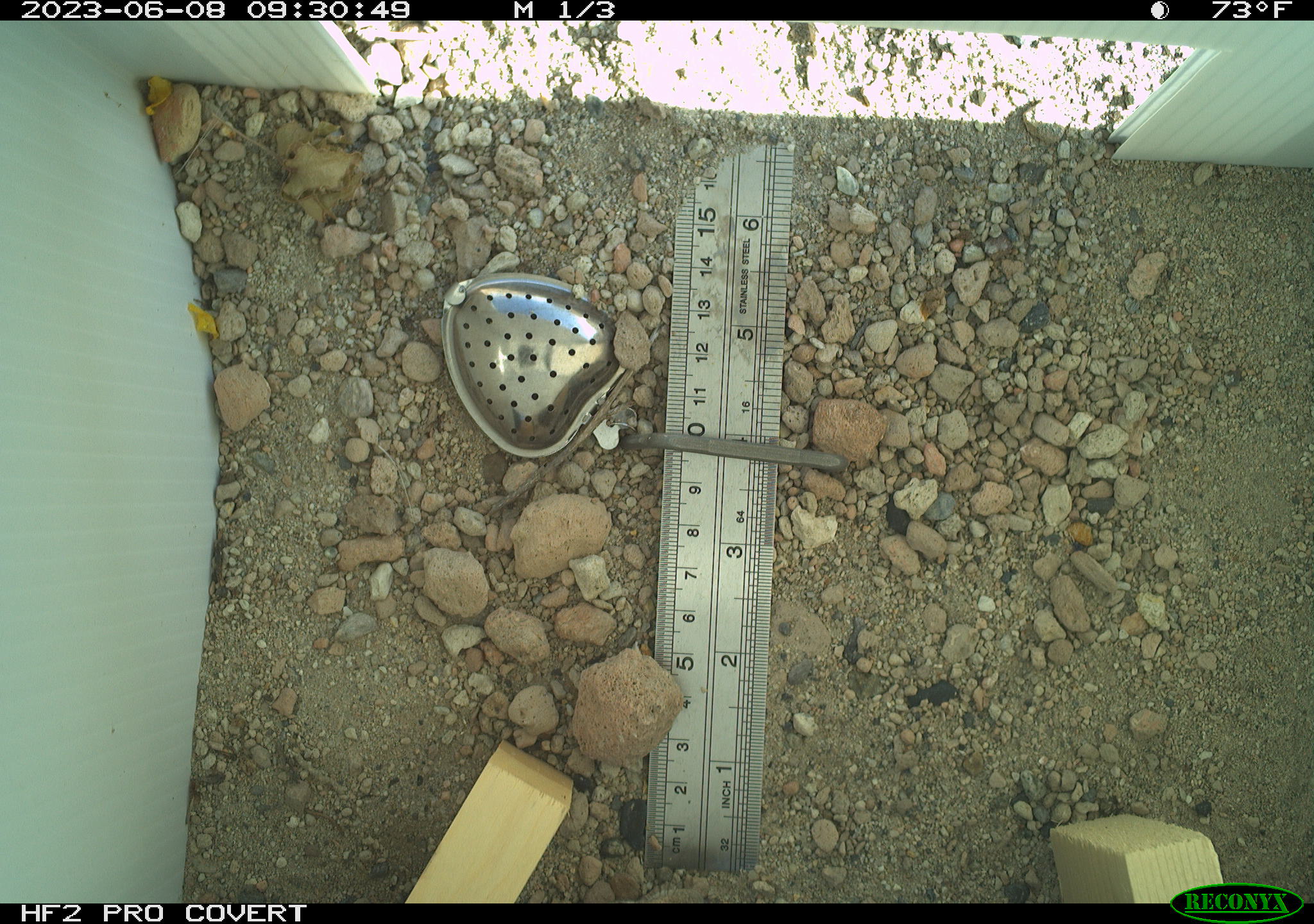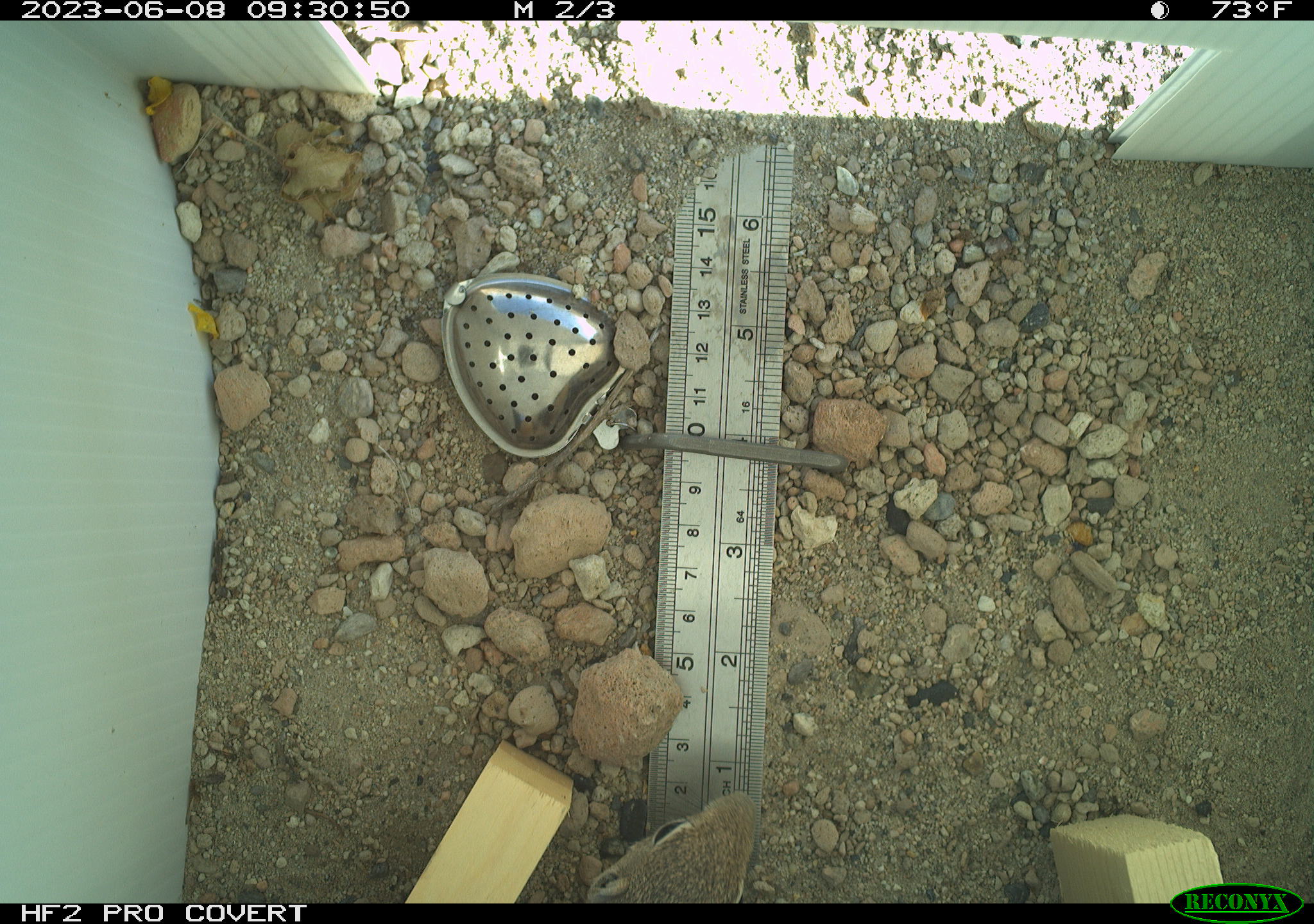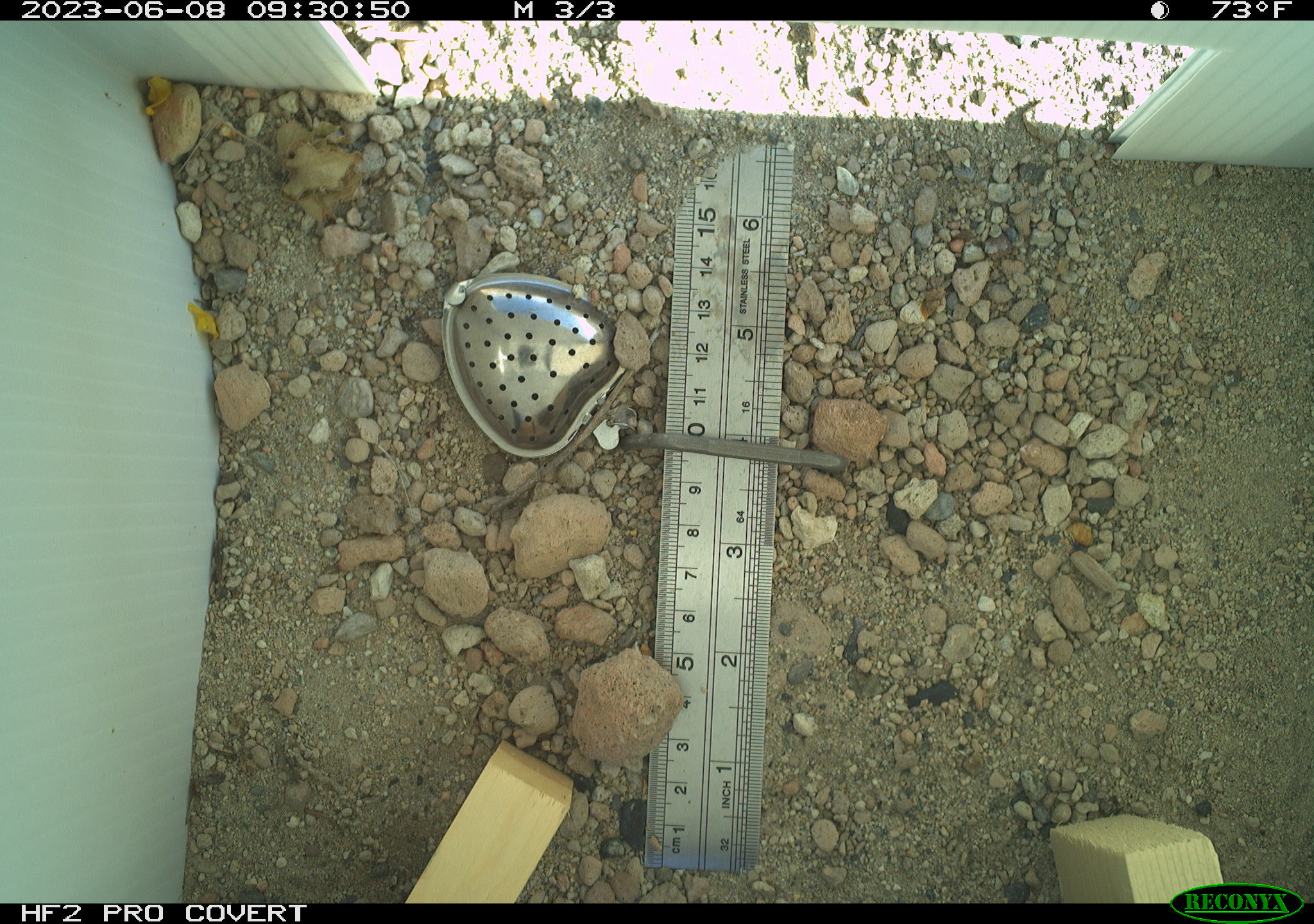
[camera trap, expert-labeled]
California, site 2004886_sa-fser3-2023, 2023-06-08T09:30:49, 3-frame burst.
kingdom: Animalia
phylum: Chordata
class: Mammalia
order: Rodentia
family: Sciuridae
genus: Ammospermophilus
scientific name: Ammospermophilus leucurus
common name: white-tailed antelope squirrel